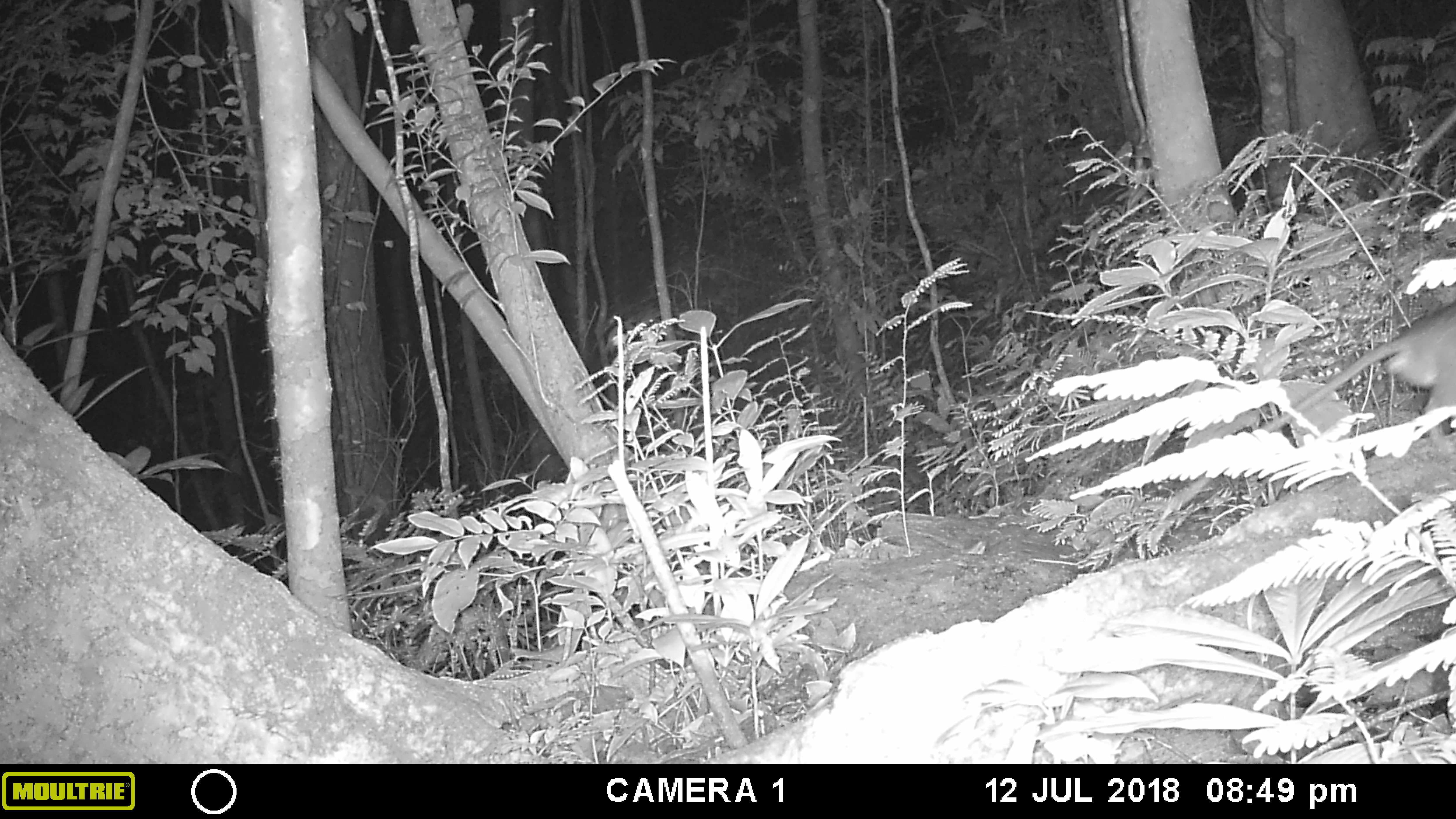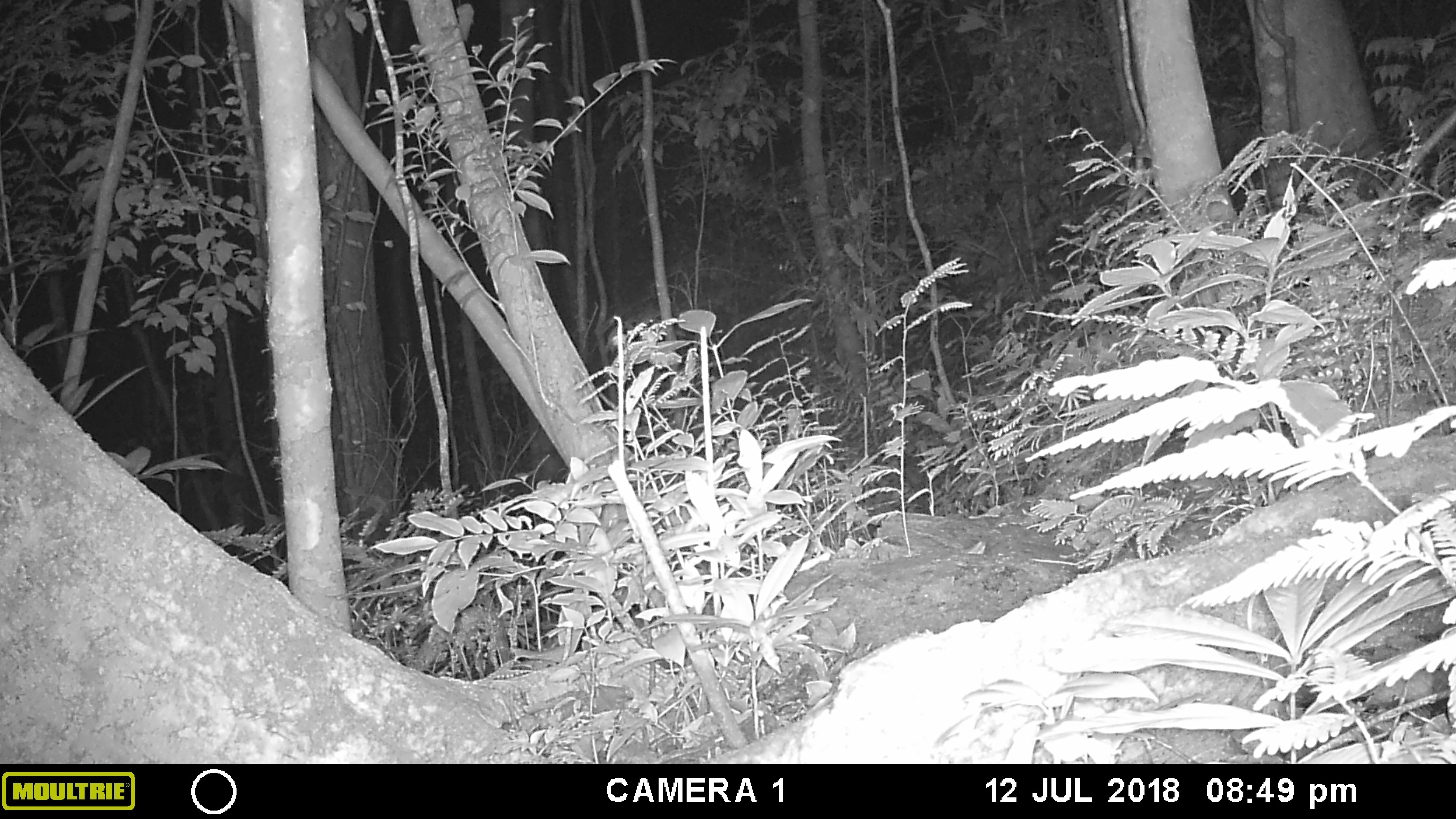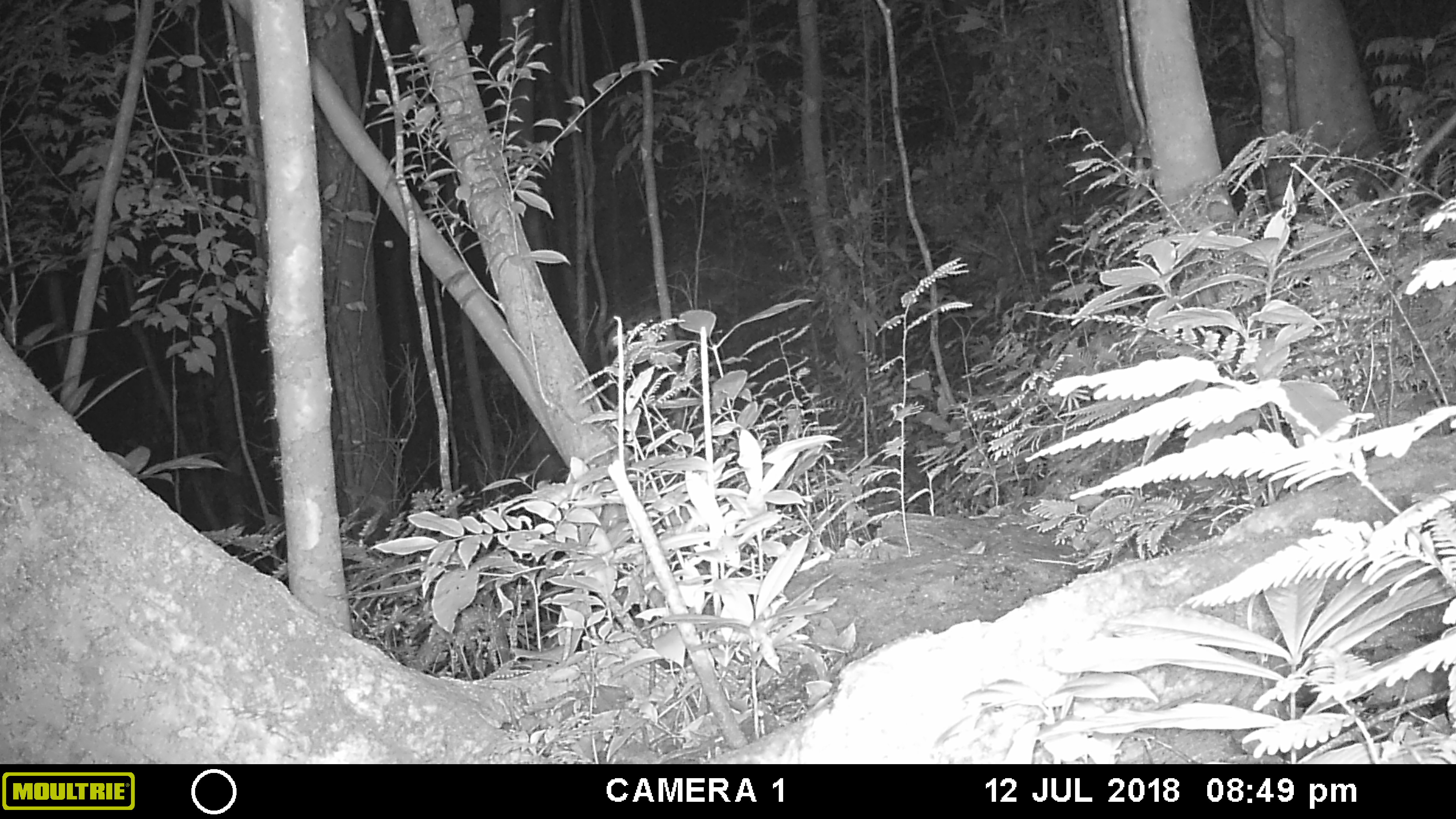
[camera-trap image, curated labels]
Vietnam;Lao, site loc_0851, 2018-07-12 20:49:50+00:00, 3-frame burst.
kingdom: Animalia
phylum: Chordata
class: Mammalia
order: Rodentia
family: Muridae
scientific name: Muridae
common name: old-world mice and rats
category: unidentified murid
Unidentified murid (old-world mice and rats) (Muridae). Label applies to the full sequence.